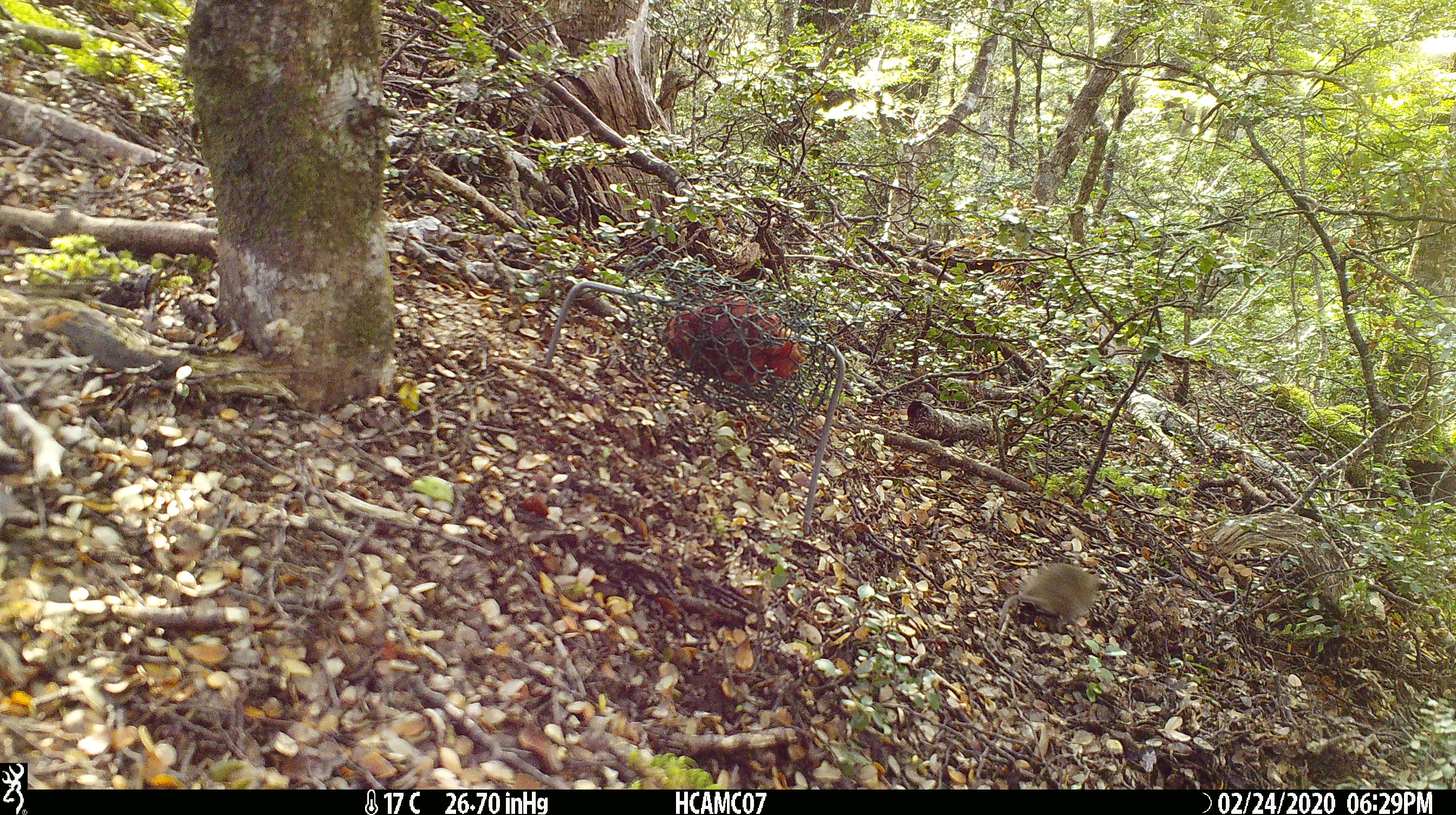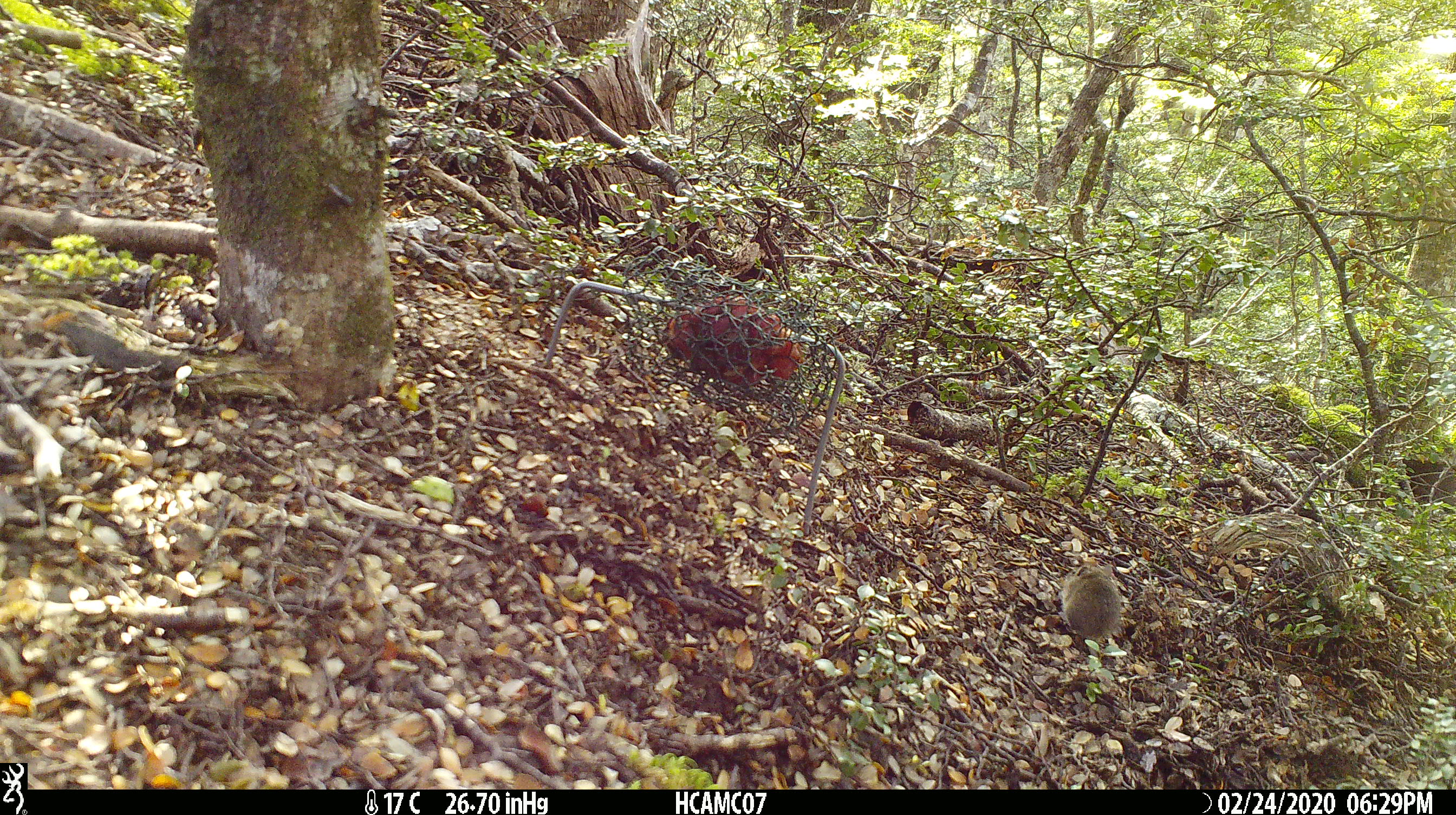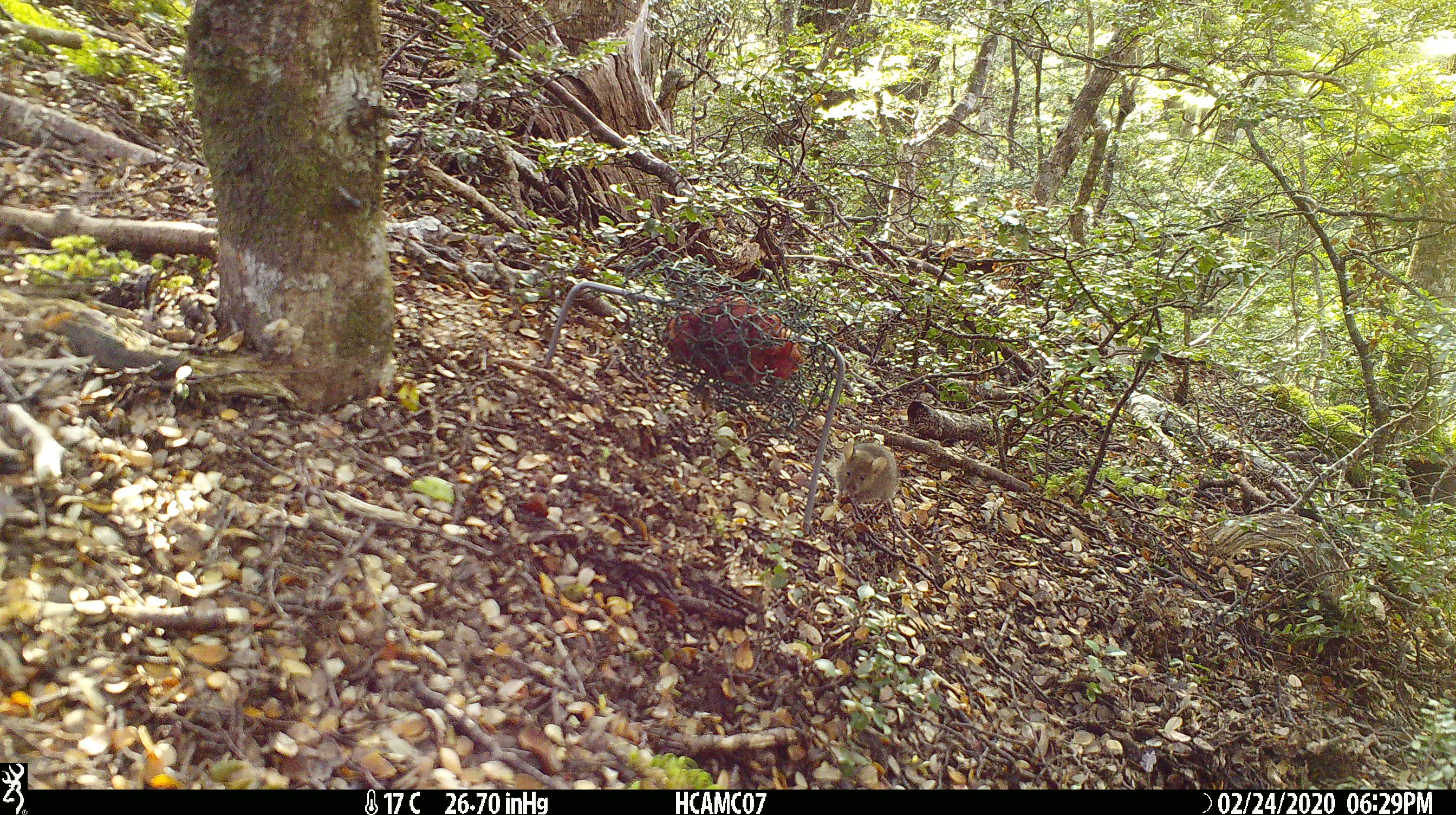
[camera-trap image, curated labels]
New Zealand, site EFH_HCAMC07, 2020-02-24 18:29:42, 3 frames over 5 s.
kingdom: Animalia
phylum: Chordata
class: Mammalia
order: Rodentia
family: Muridae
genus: Mus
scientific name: Mus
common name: mouse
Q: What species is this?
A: Mouse (Mus).